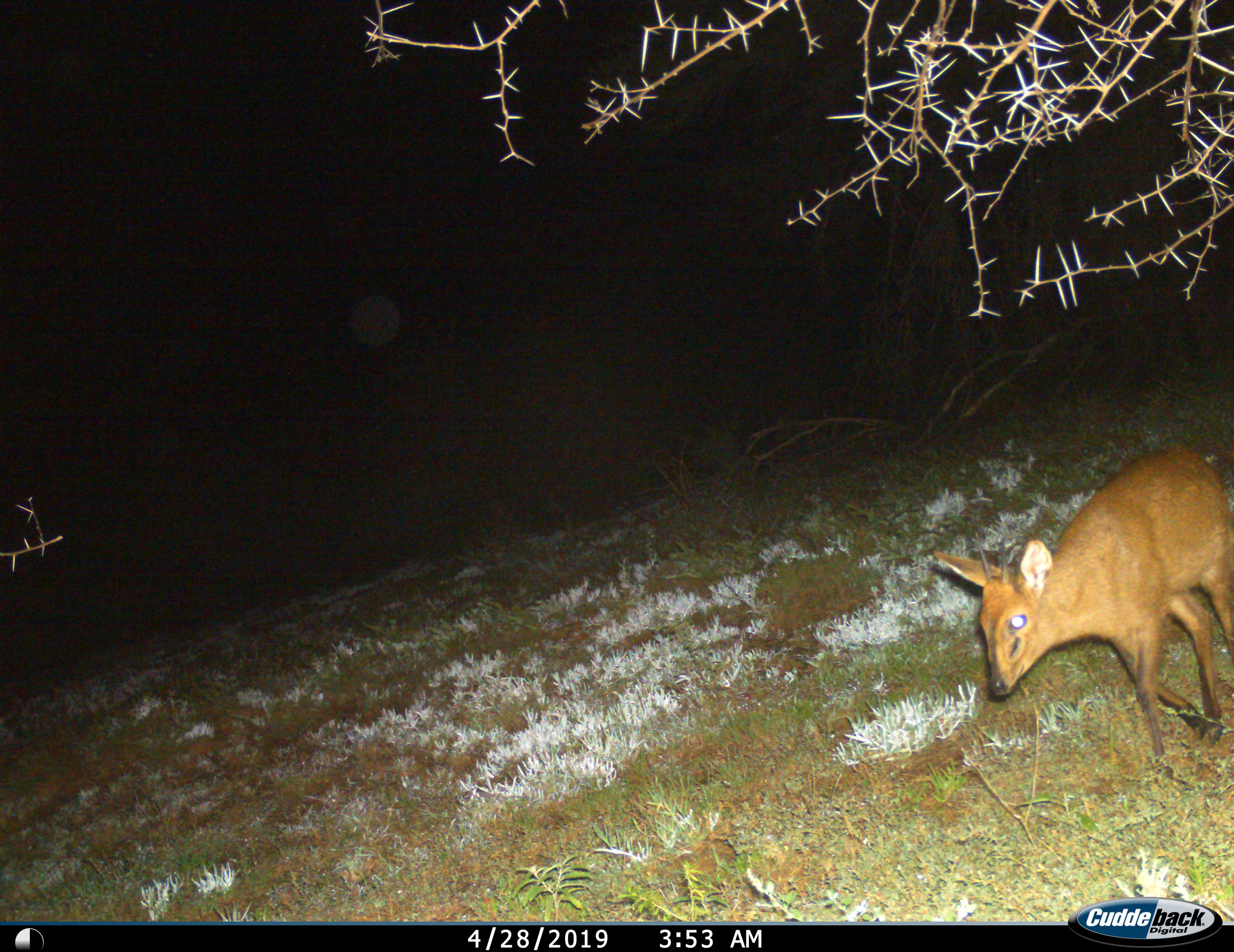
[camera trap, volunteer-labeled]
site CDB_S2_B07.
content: unidentified animal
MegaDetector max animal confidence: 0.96